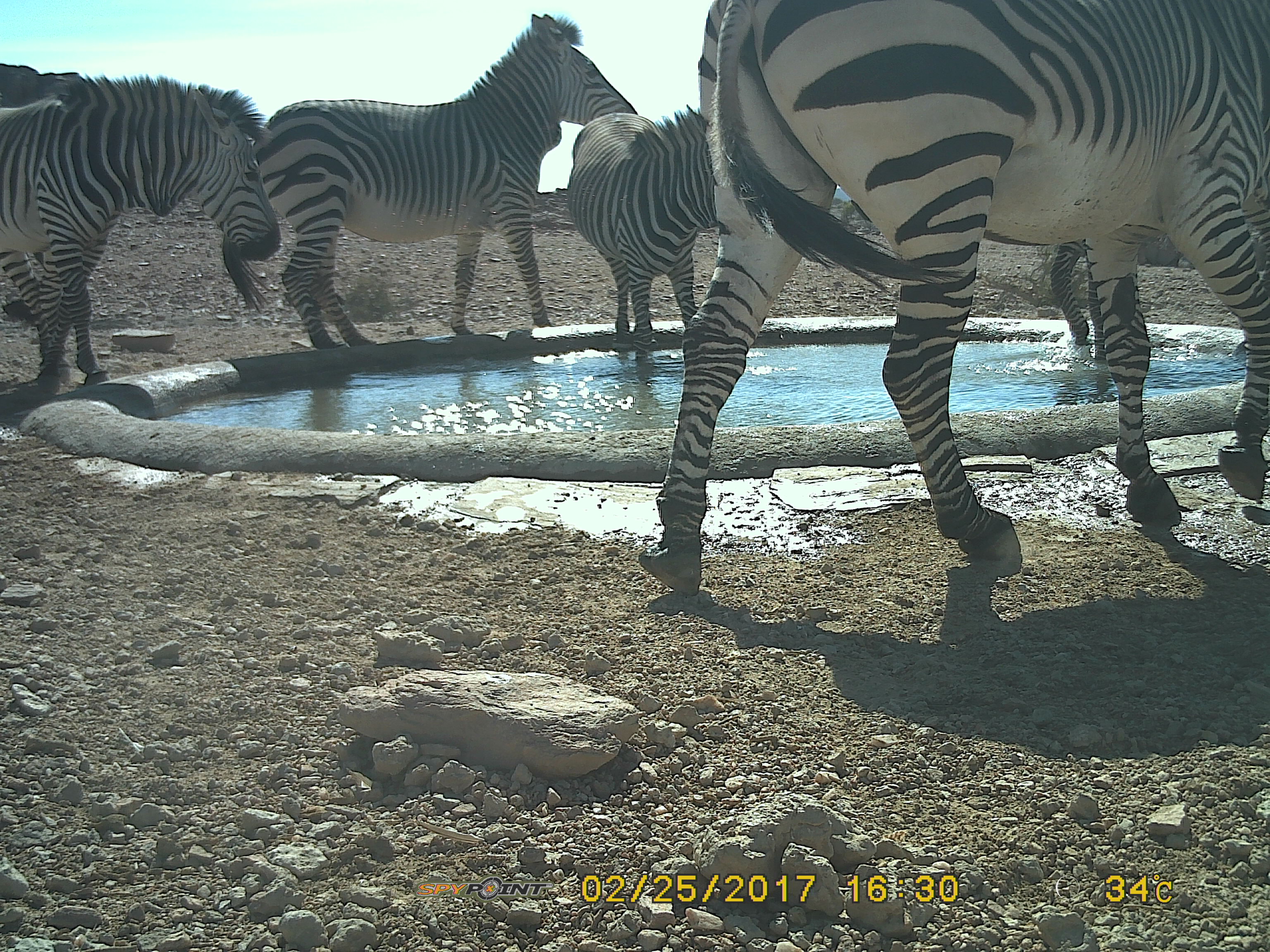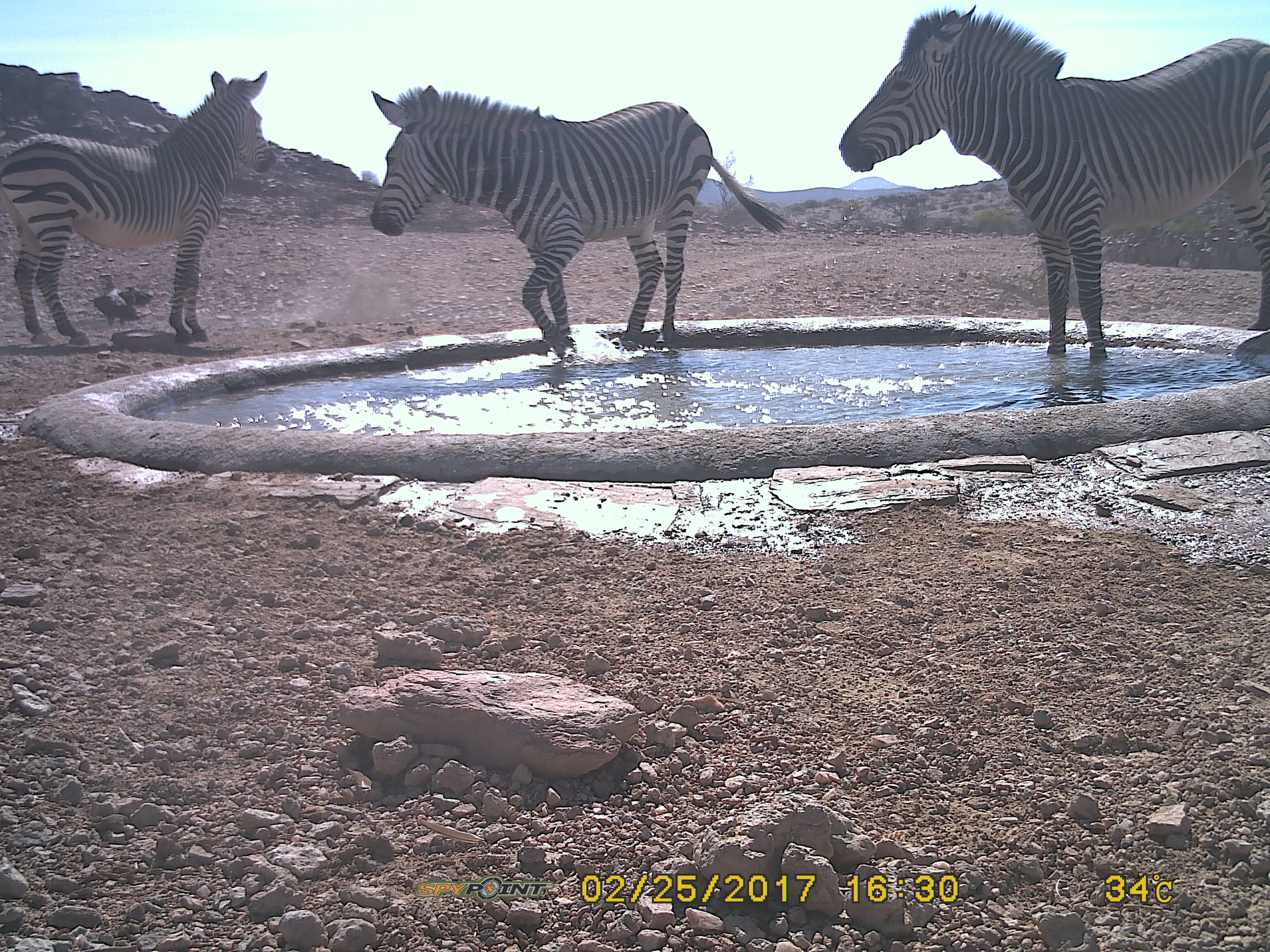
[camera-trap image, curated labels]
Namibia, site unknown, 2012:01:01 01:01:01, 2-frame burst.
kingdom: Animalia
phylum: Chordata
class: Mammalia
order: Perissodactyla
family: Equidae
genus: Equus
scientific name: Equus zebra hartmannae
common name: hartmann's mountain zebra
Equus zebra hartmannae (hartmann's mountain zebra).